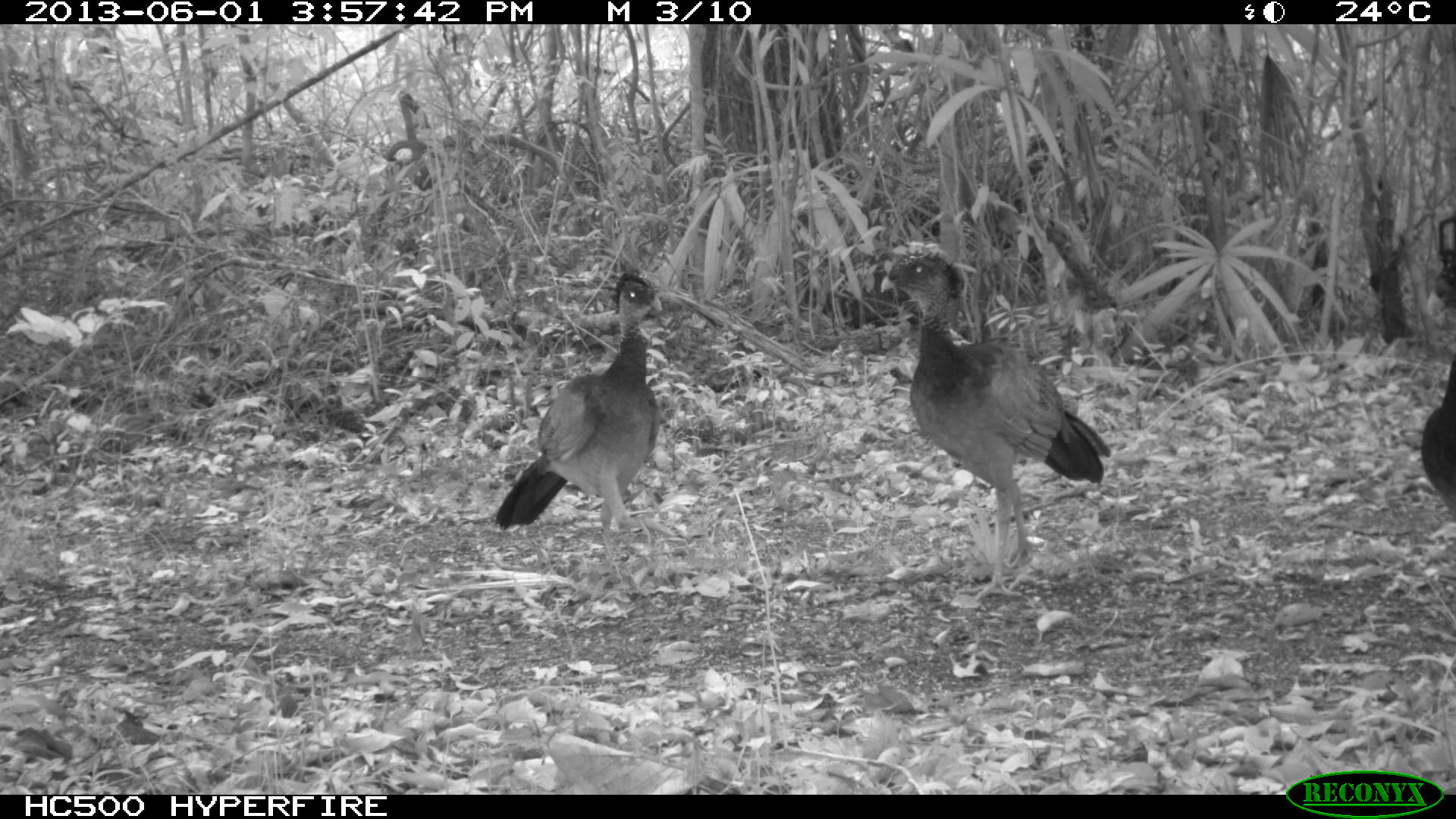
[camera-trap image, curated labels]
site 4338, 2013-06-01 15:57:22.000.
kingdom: Animalia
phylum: Chordata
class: Aves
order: Galliformes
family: Cracidae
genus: Crax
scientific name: Crax rubra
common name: great curassow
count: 3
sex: female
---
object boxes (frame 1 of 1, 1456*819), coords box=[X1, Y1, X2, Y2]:
crax rubra: box=[877, 248, 1112, 604]; box=[493, 270, 662, 535]; box=[1422, 246, 1456, 540]